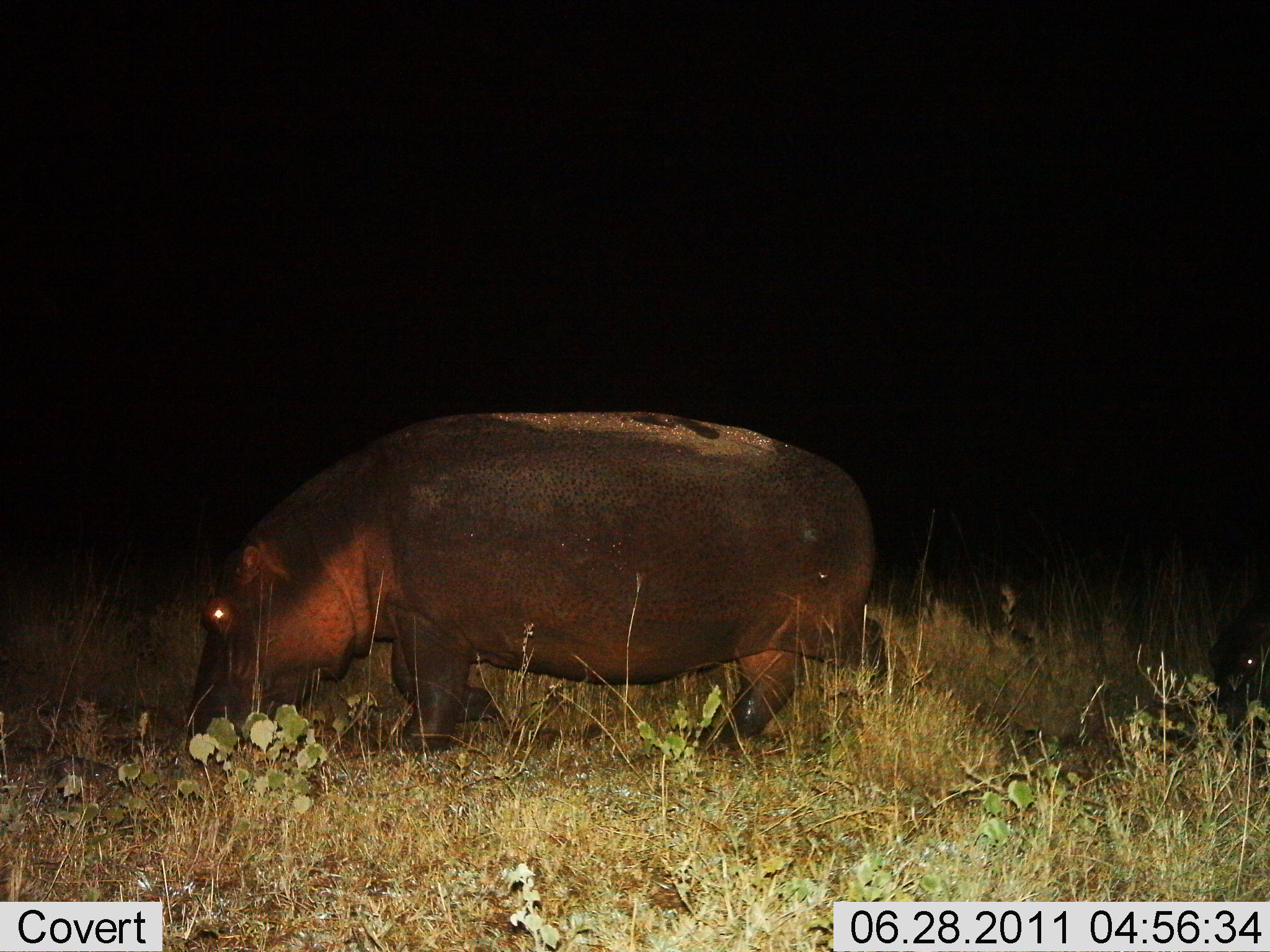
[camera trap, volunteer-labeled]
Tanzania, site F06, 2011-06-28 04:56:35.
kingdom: Animalia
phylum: Chordata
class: Mammalia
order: Artiodactyla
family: Hippopotamidae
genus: Hippopotamus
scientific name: Hippopotamus amphibius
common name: hippopotamus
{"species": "hippopotamus (Hippopotamus amphibius)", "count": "1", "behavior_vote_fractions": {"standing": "8%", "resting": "0%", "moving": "33%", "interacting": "0%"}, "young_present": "0%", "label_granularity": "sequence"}